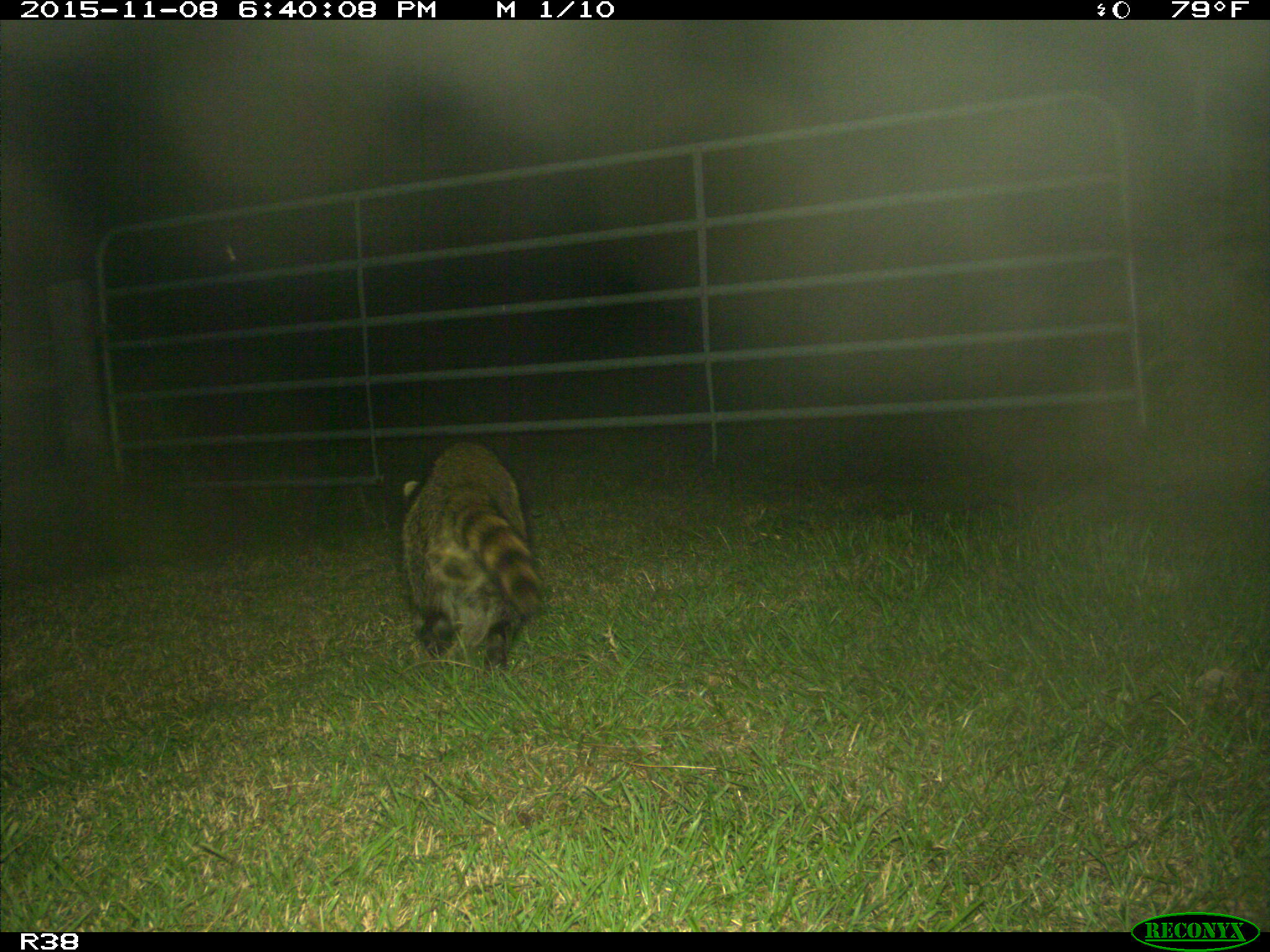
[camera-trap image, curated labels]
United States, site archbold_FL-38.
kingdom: Animalia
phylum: Chordata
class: Mammalia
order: Carnivora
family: Procyonidae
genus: Procyon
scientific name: Procyon lotor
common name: common raccoon